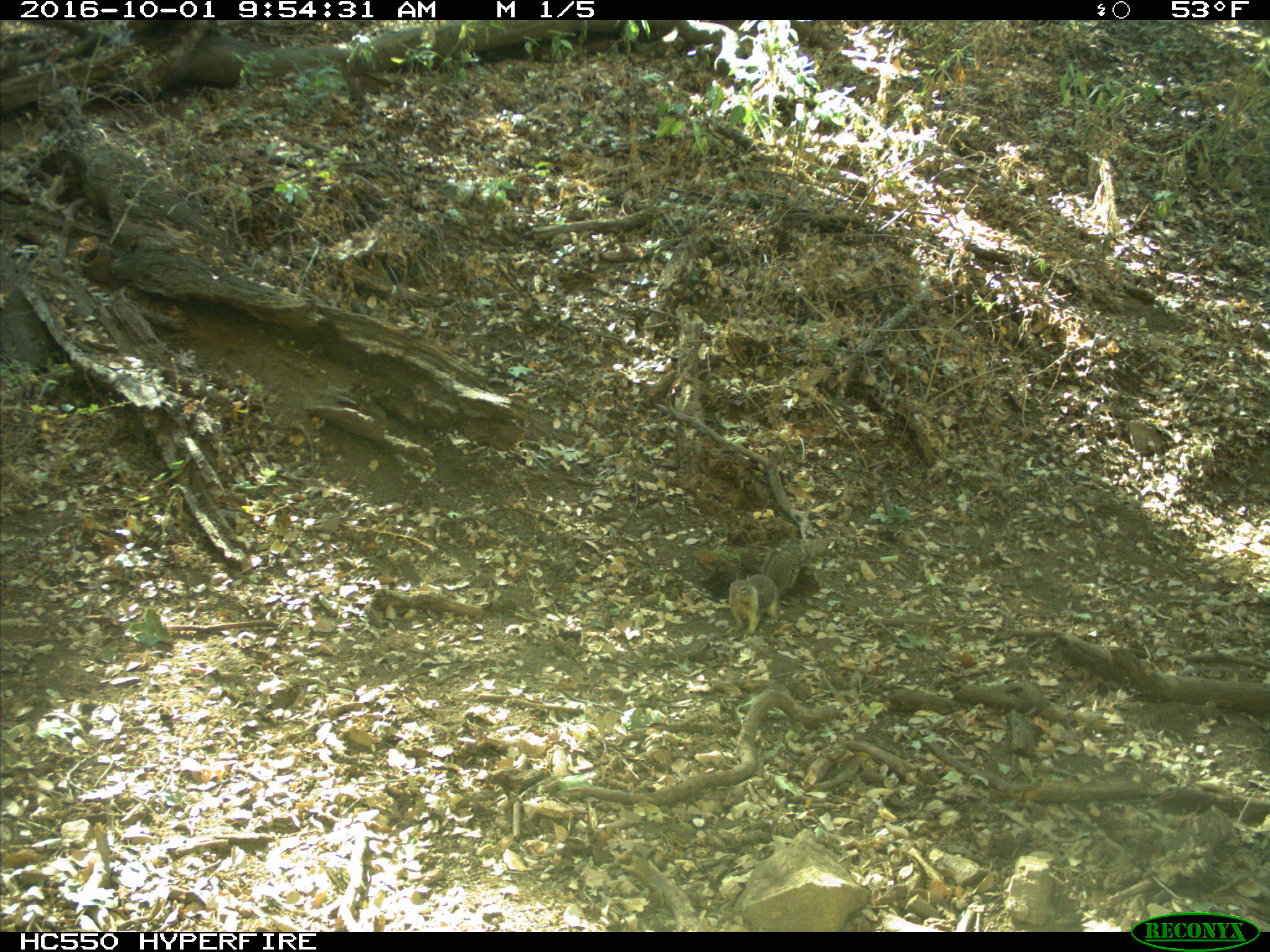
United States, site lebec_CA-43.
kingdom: Animalia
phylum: Chordata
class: Mammalia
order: Rodentia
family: Sciuridae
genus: Otospermophilus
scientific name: Otospermophilus beecheyi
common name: california ground squirrel